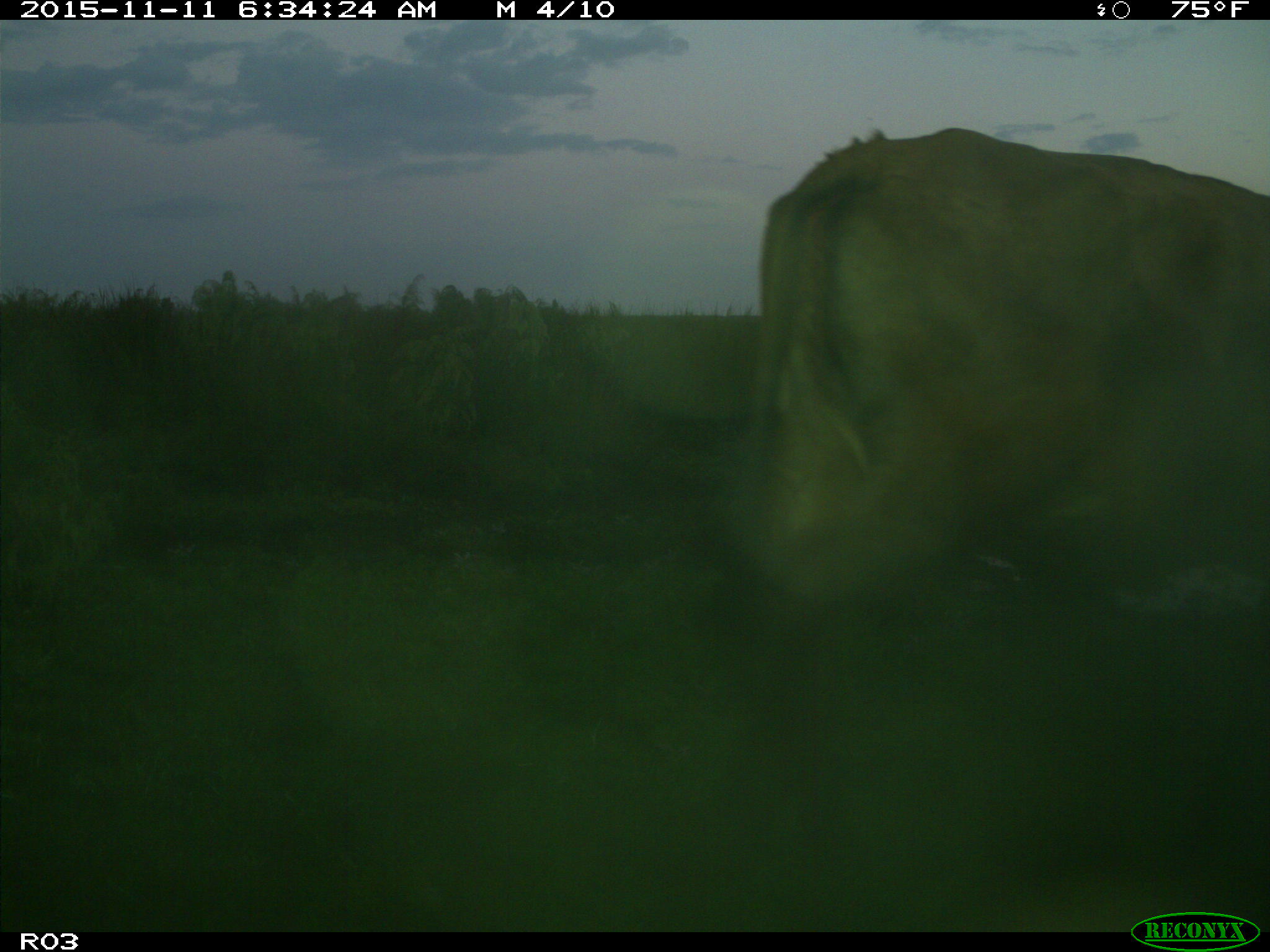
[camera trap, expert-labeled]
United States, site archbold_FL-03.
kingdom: Animalia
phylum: Chordata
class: Mammalia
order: Artiodactyla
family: Bovidae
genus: Bos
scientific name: Bos taurus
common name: domestic cow